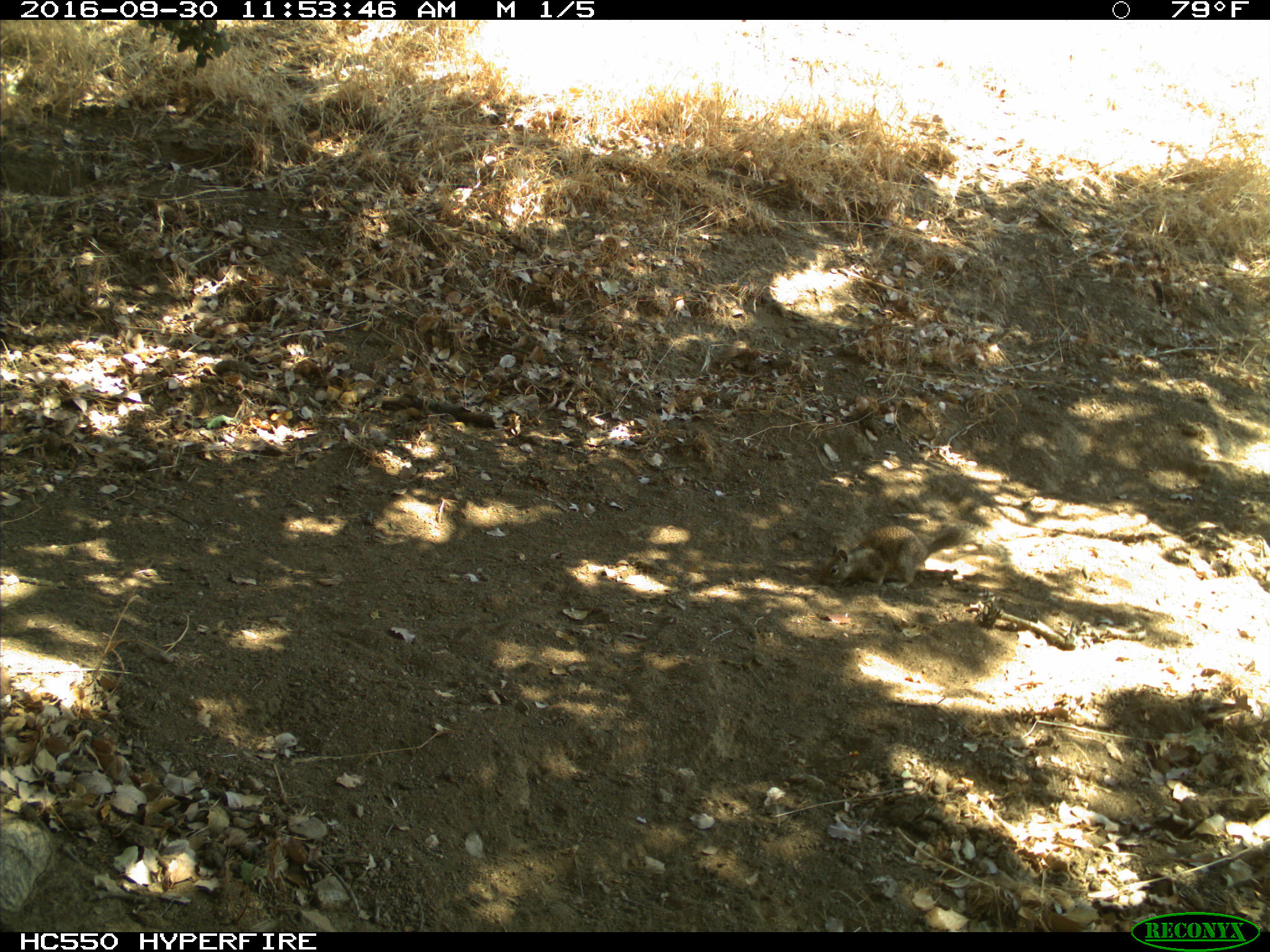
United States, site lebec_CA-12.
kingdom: Animalia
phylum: Chordata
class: Mammalia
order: Rodentia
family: Sciuridae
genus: Otospermophilus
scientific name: Otospermophilus beecheyi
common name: california ground squirrel